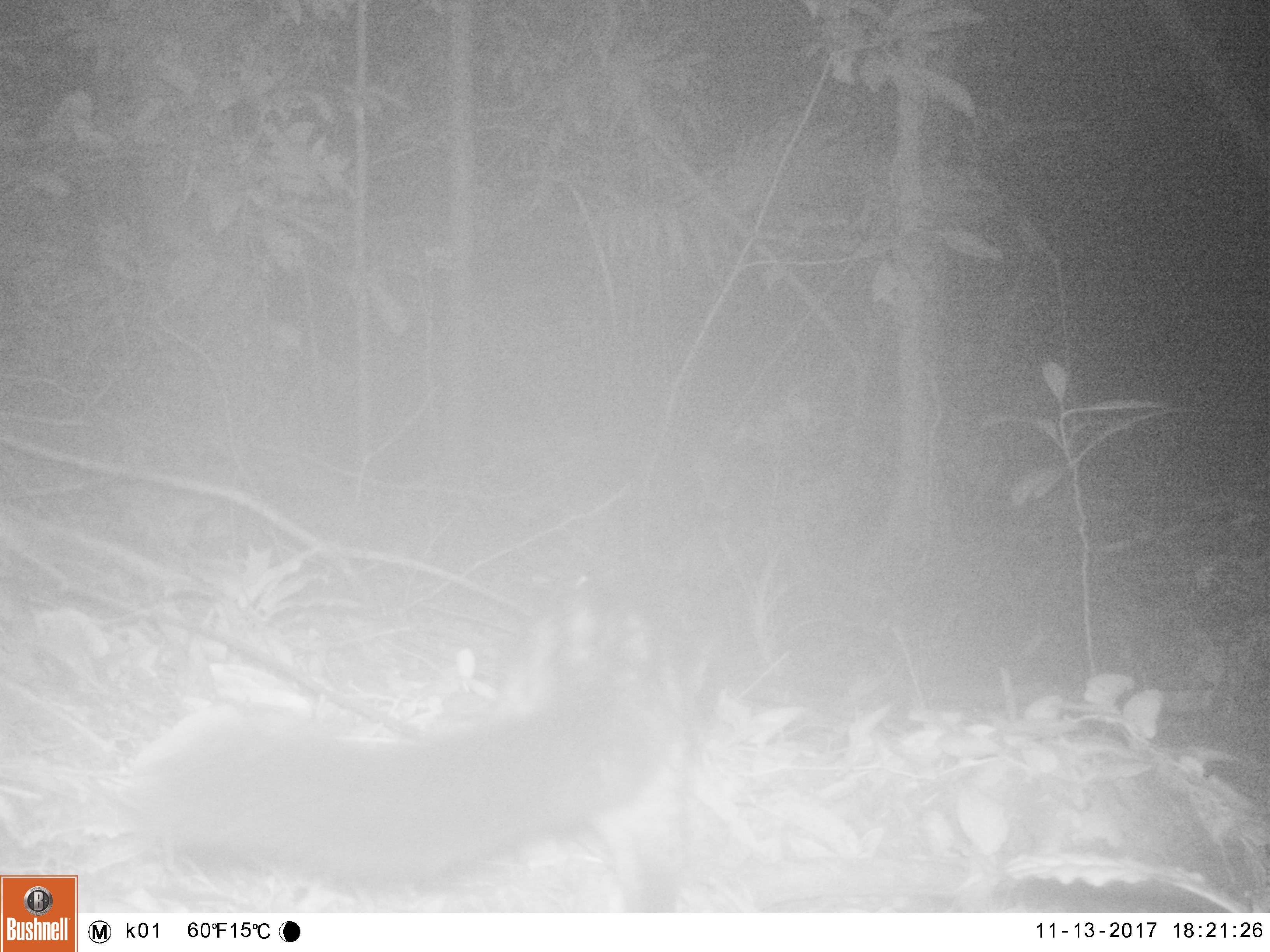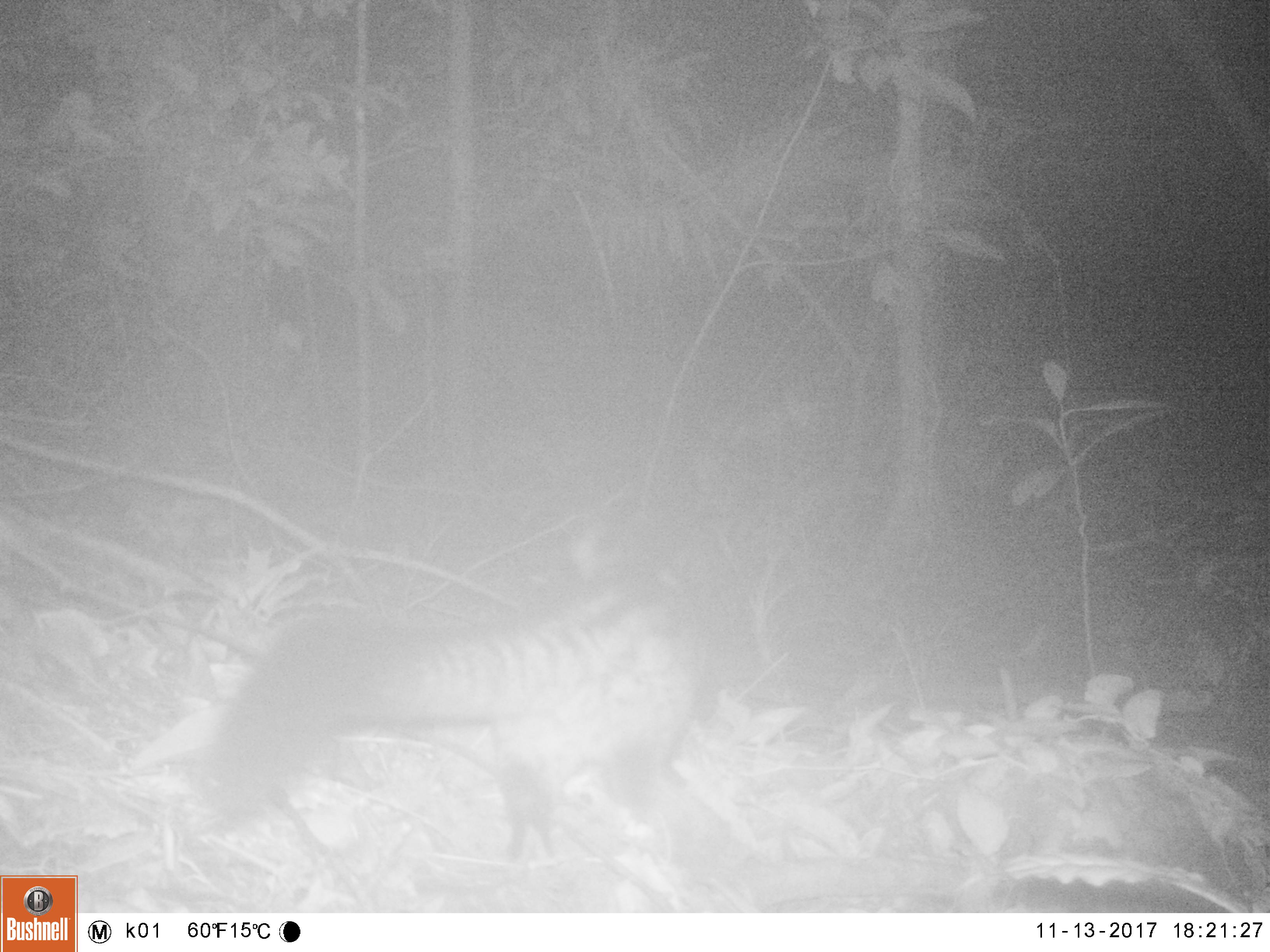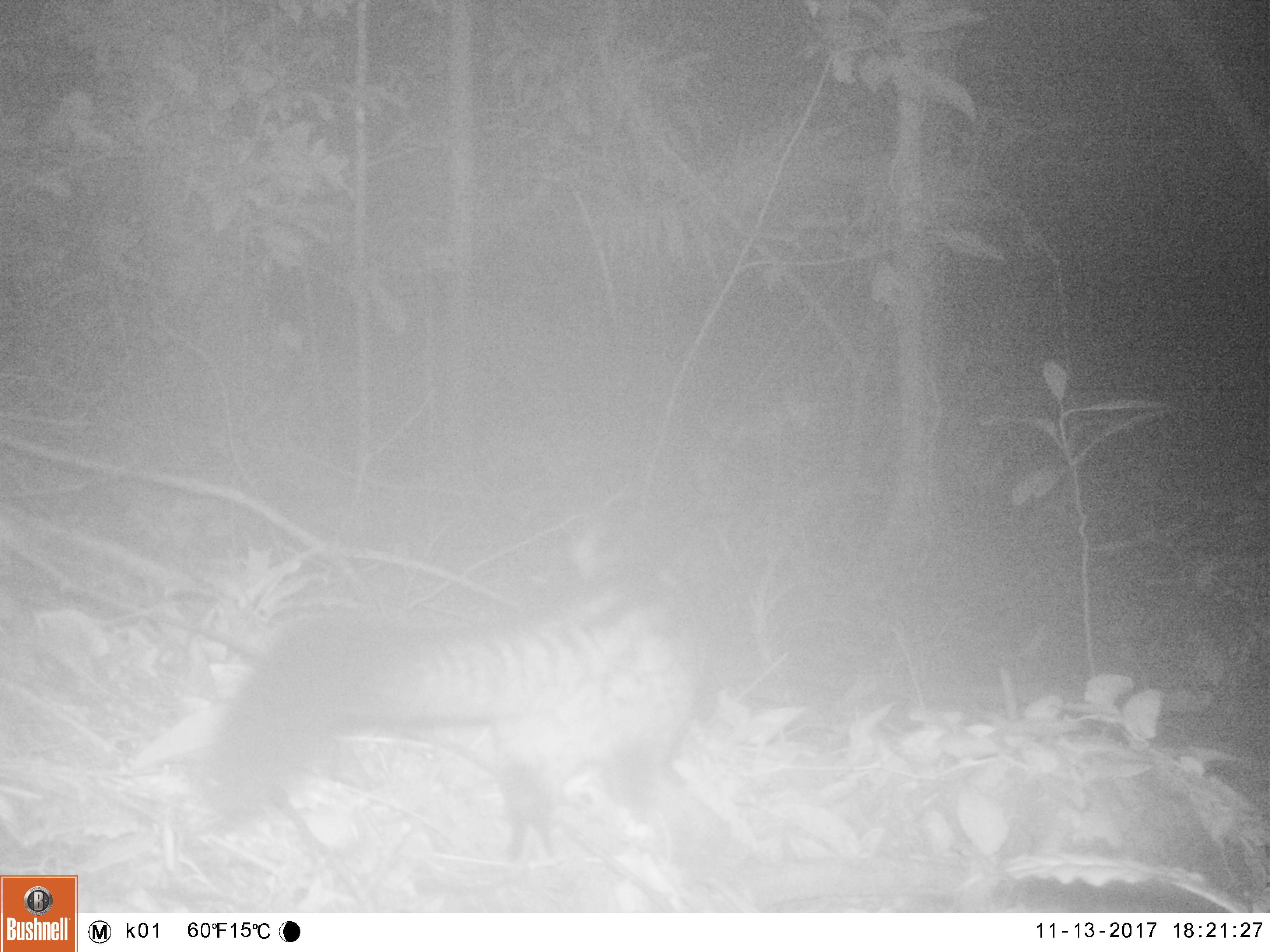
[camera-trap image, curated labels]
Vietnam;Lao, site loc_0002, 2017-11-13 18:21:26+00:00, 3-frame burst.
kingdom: Animalia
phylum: Chordata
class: Mammalia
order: Carnivora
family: Viverridae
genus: Paradoxurus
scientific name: Paradoxurus hermaphroditus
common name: common palm civet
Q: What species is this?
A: Common palm civet (Paradoxurus hermaphroditus).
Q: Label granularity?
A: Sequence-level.